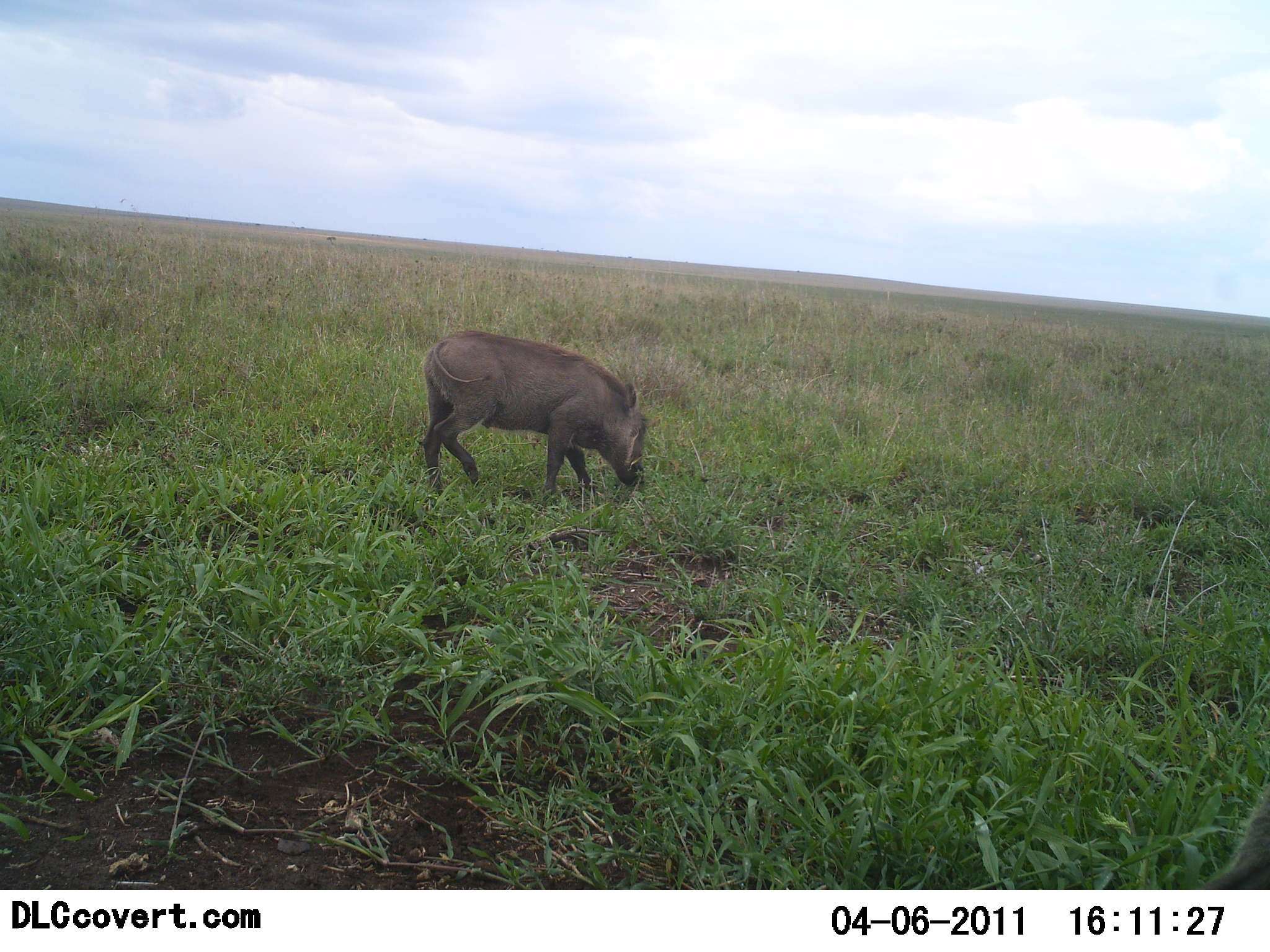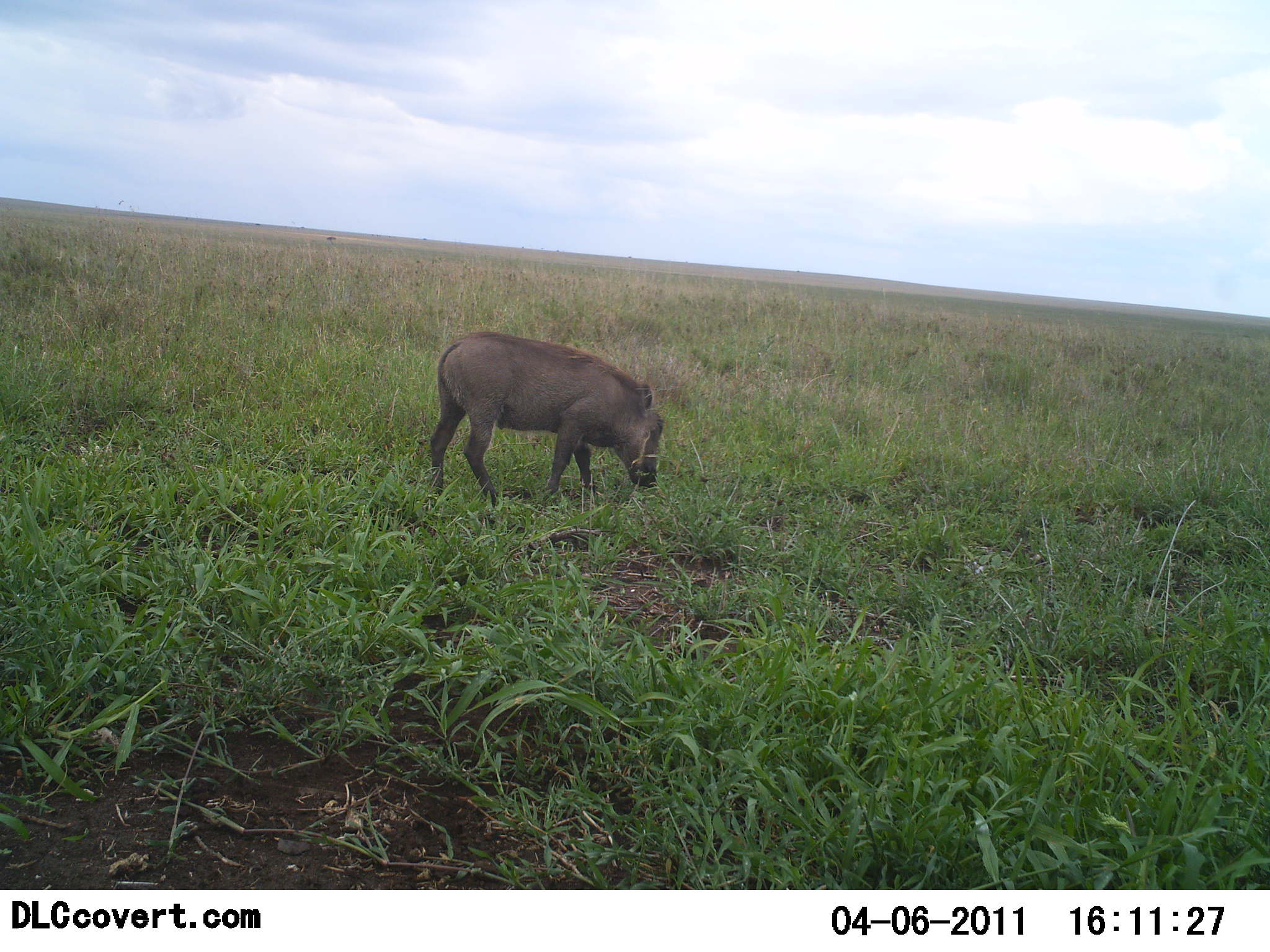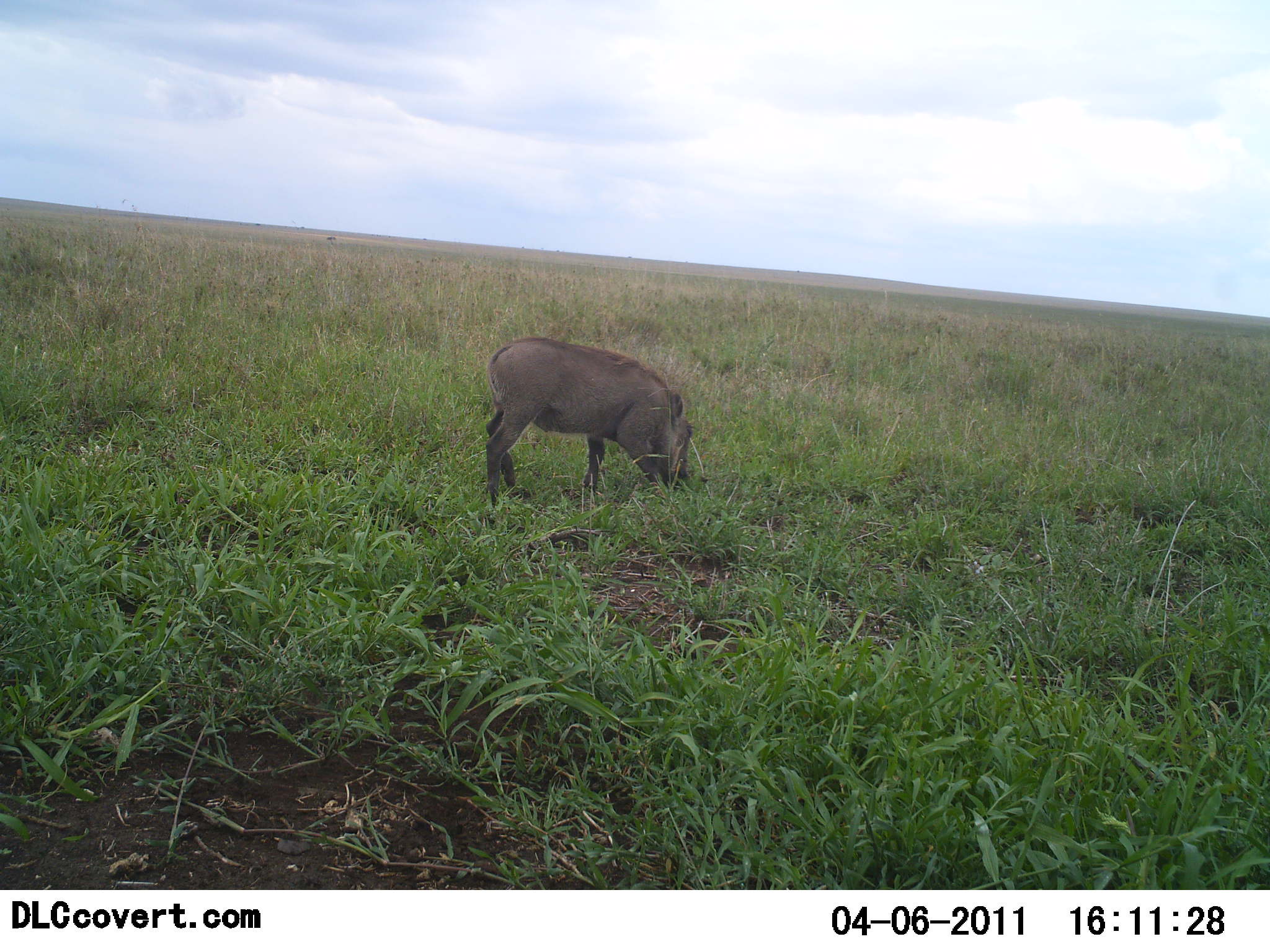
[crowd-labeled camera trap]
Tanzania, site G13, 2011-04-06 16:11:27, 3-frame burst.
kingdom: Animalia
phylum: Chordata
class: Mammalia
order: Artiodactyla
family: Suidae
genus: Phacochoerus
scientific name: Phacochoerus africanus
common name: warthog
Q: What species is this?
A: Warthog (Phacochoerus africanus).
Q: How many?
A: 1.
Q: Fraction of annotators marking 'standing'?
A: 9%.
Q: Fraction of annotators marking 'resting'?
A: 0%.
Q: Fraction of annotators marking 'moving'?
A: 9%.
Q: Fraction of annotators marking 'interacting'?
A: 0%.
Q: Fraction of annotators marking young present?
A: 0%.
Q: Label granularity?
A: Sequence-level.